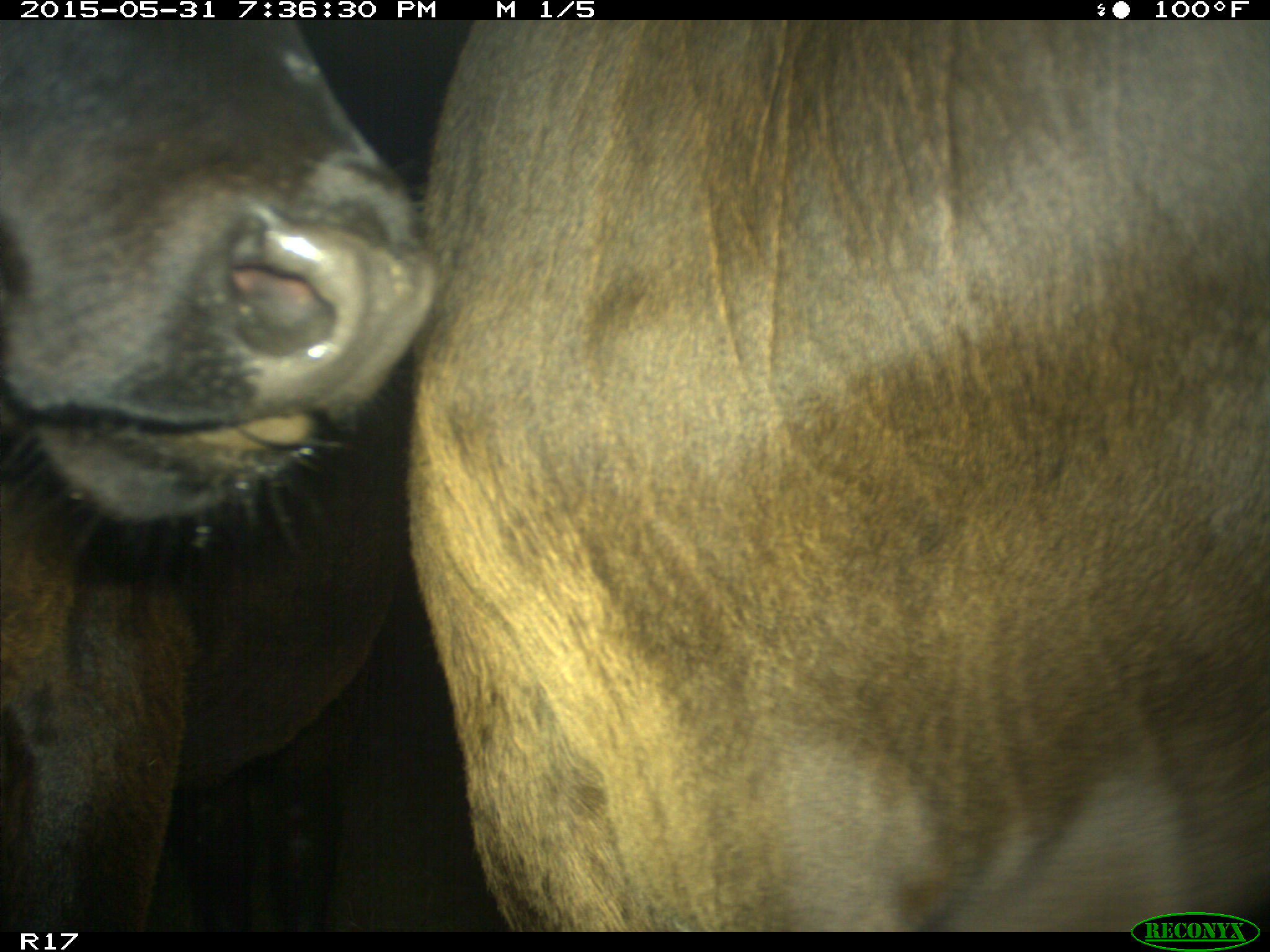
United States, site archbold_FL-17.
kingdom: Animalia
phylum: Chordata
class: Mammalia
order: Artiodactyla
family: Bovidae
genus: Bos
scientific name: Bos taurus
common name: domestic cow